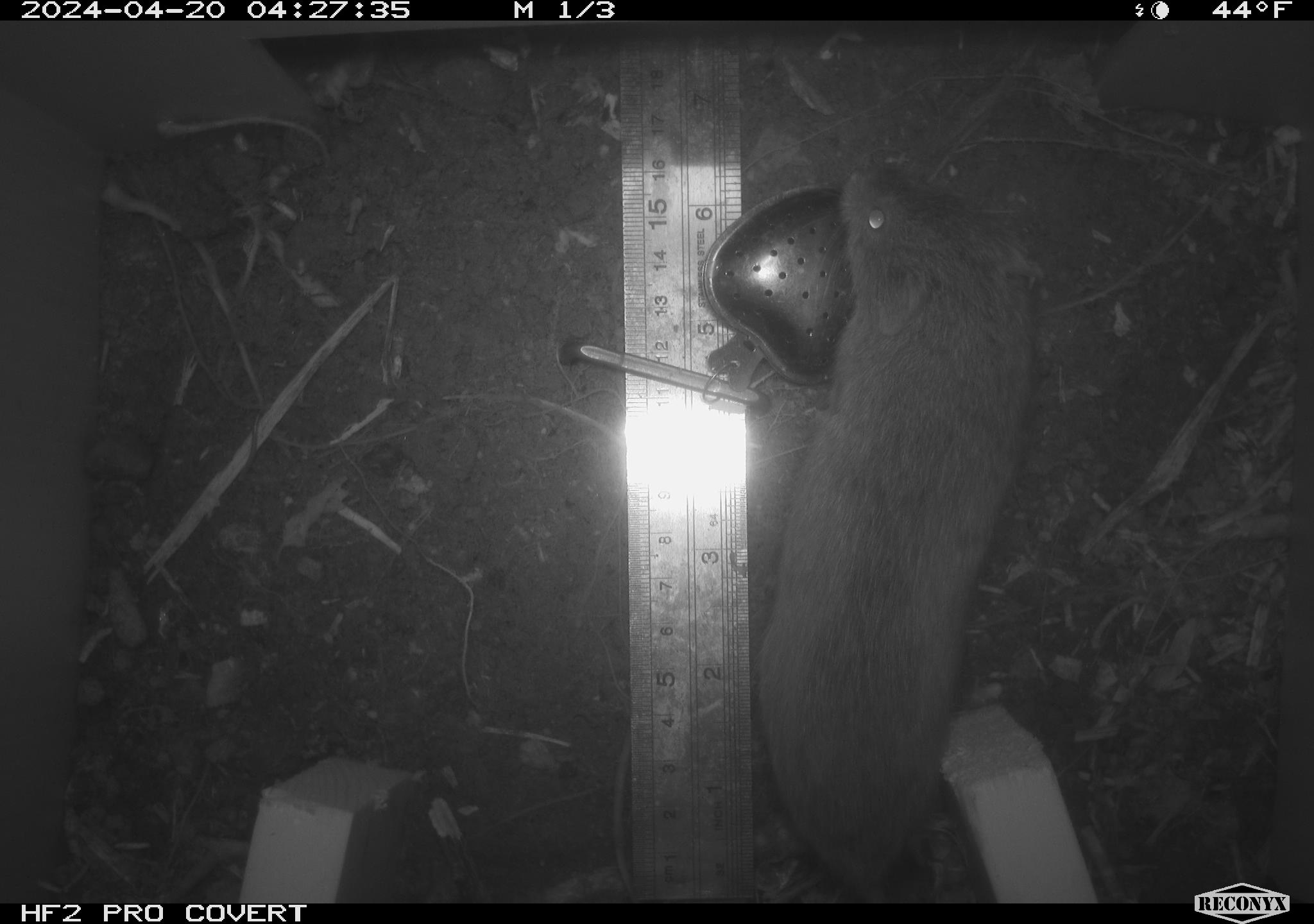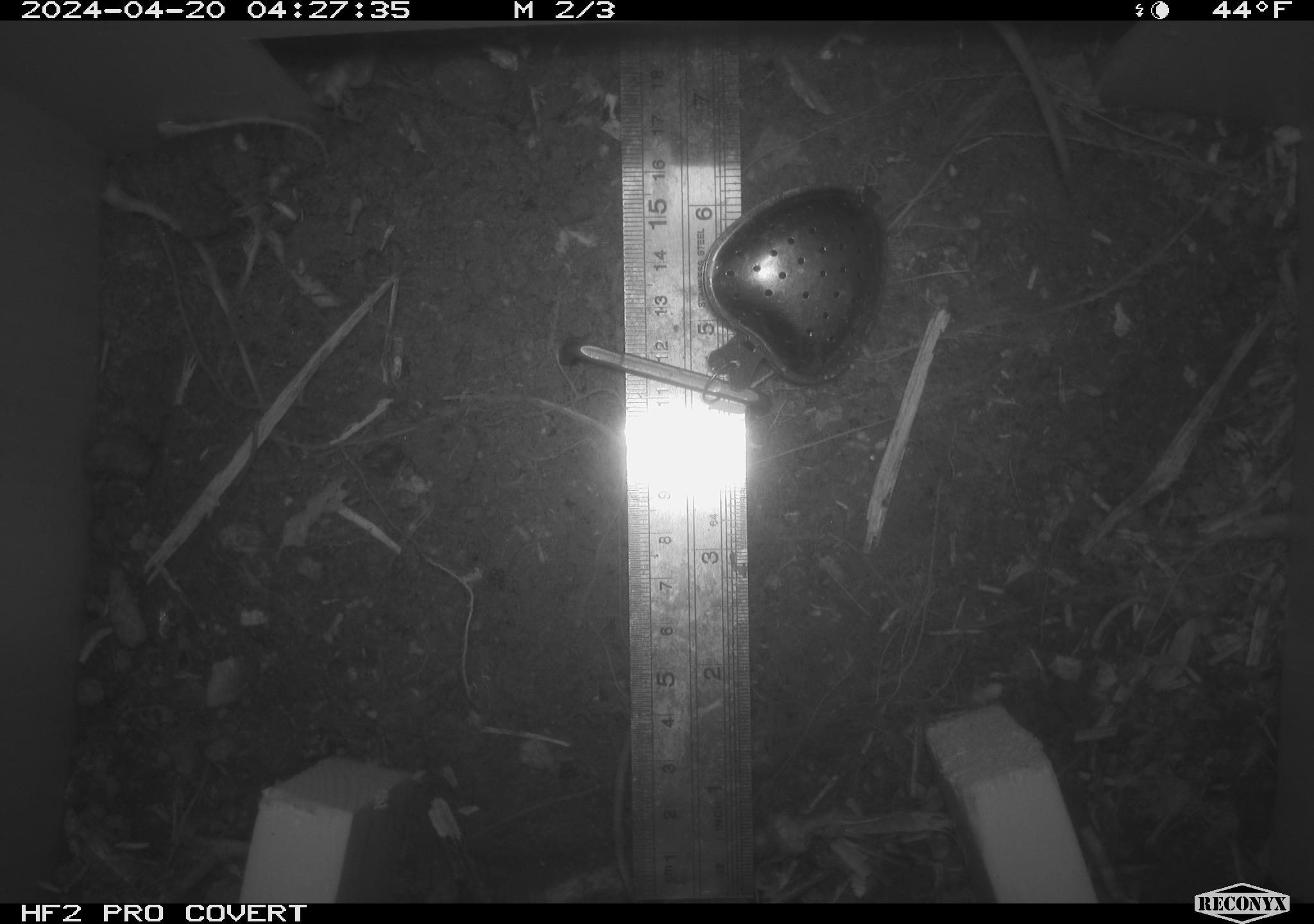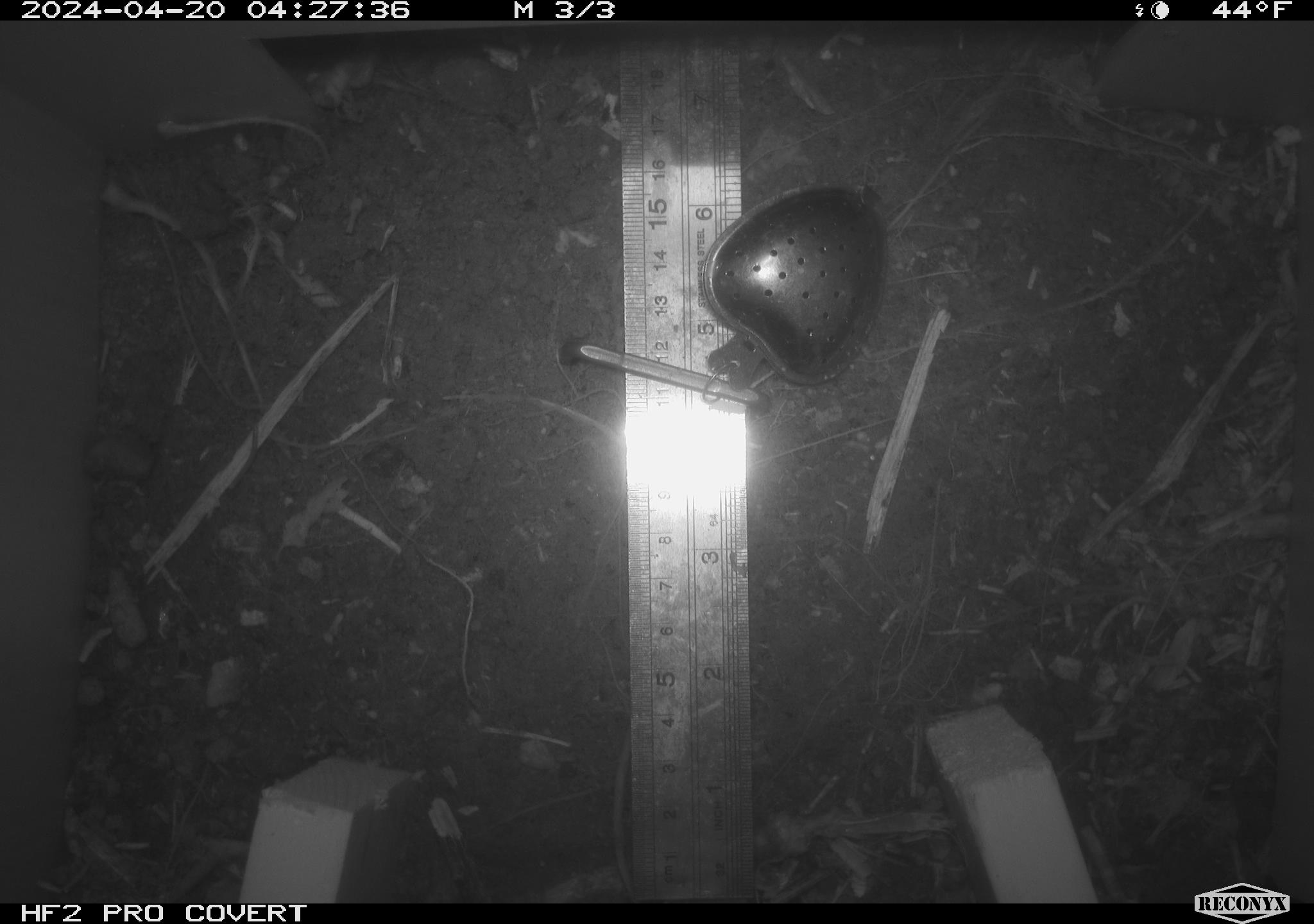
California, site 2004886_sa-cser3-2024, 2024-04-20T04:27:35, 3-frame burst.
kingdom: Animalia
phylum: Chordata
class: Mammalia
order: Rodentia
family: Cricetidae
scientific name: Cricetidae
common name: hamsters, voles, lemmings, and allies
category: cricetidae family